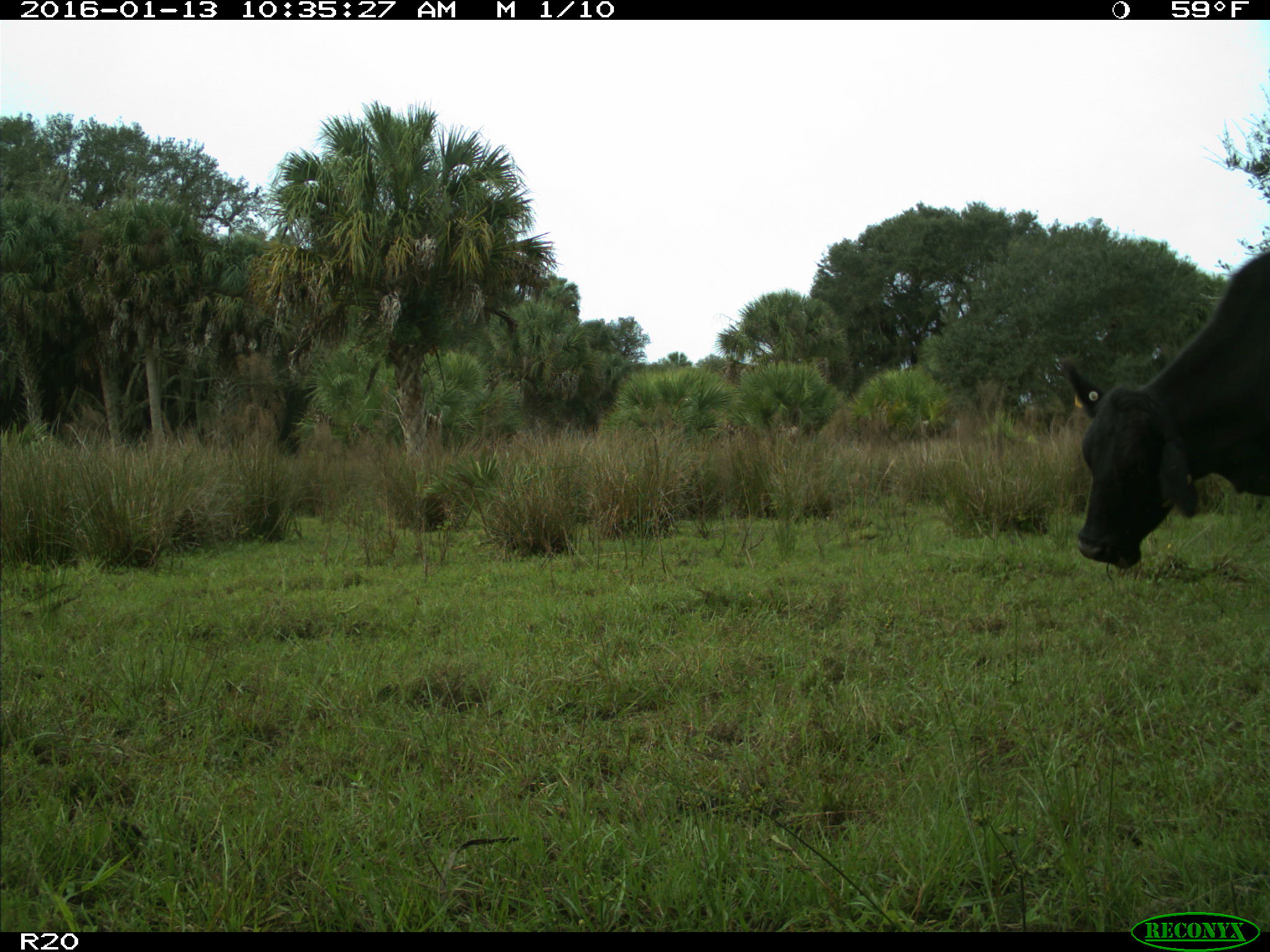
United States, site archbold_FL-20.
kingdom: Animalia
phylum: Chordata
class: Mammalia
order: Artiodactyla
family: Bovidae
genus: Bos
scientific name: Bos taurus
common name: domestic cow